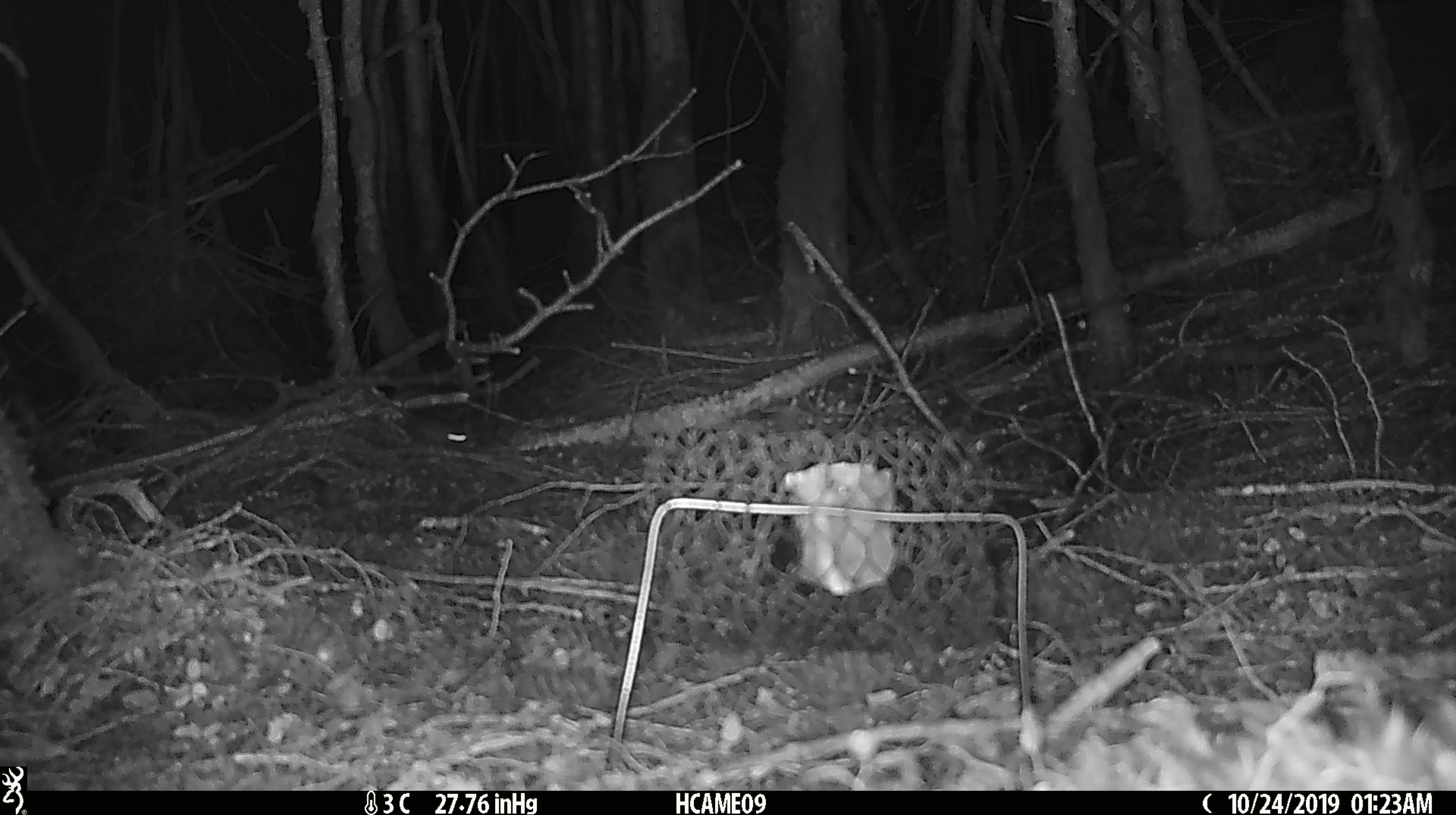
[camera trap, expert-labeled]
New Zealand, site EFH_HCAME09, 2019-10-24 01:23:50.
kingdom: Animalia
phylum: Chordata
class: Mammalia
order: Rodentia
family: Muridae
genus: Mus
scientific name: Mus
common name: mouse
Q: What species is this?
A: Mouse (Mus).